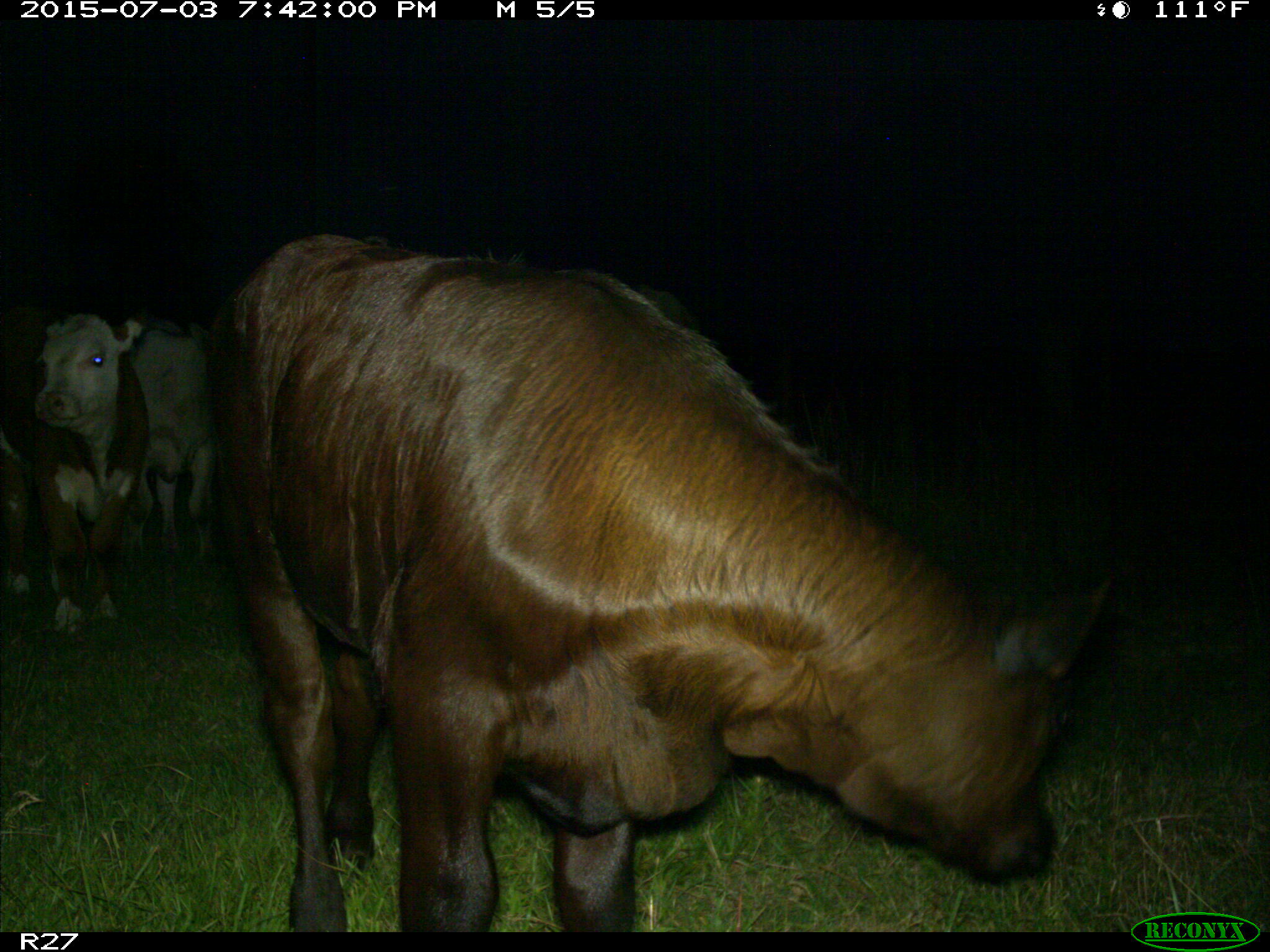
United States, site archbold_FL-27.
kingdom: Animalia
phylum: Chordata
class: Mammalia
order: Artiodactyla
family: Bovidae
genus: Bos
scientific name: Bos taurus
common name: domestic cow